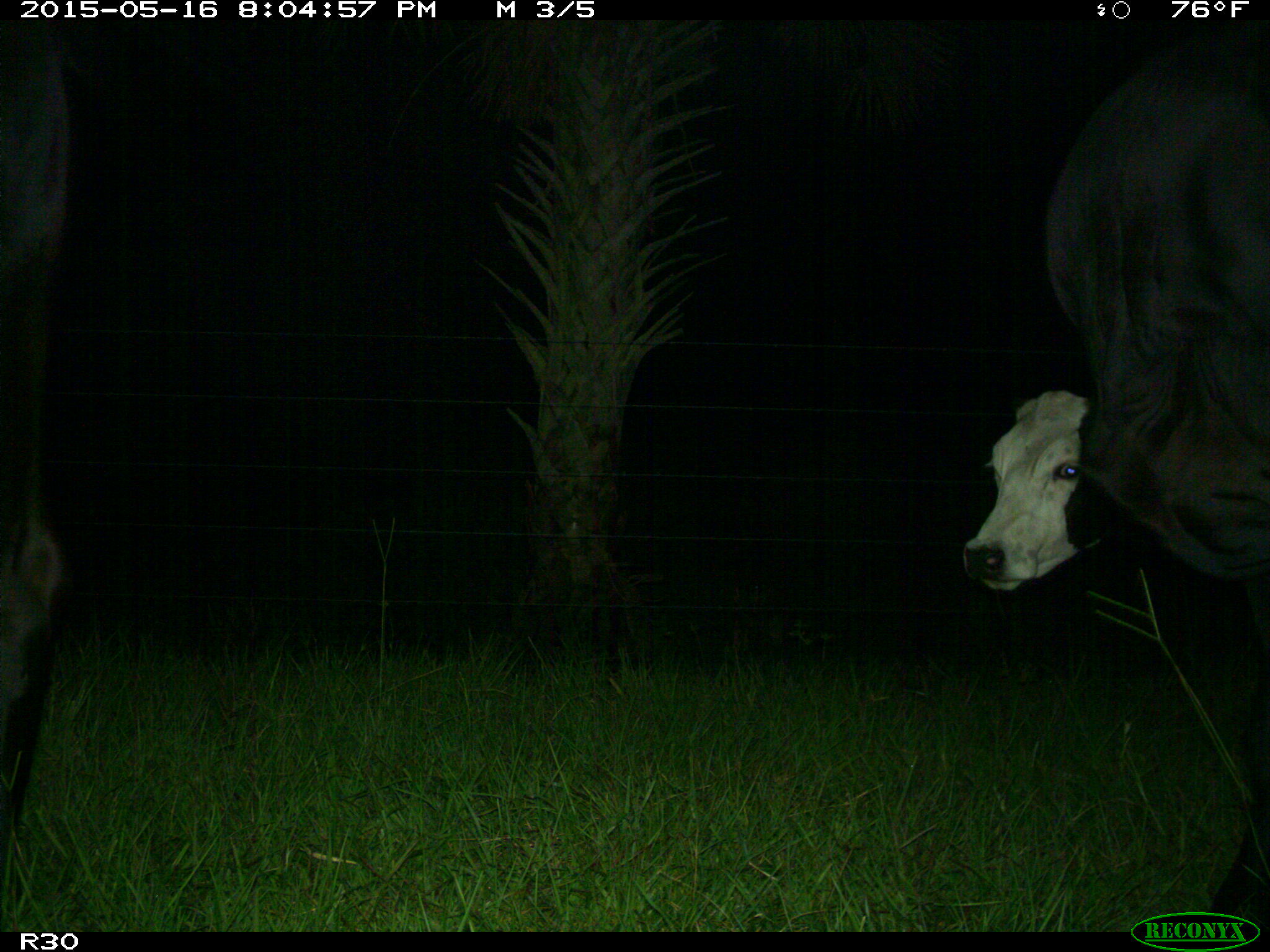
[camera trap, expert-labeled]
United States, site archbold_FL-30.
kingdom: Animalia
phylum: Chordata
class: Mammalia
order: Artiodactyla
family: Bovidae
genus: Bos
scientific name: Bos taurus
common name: domestic cow